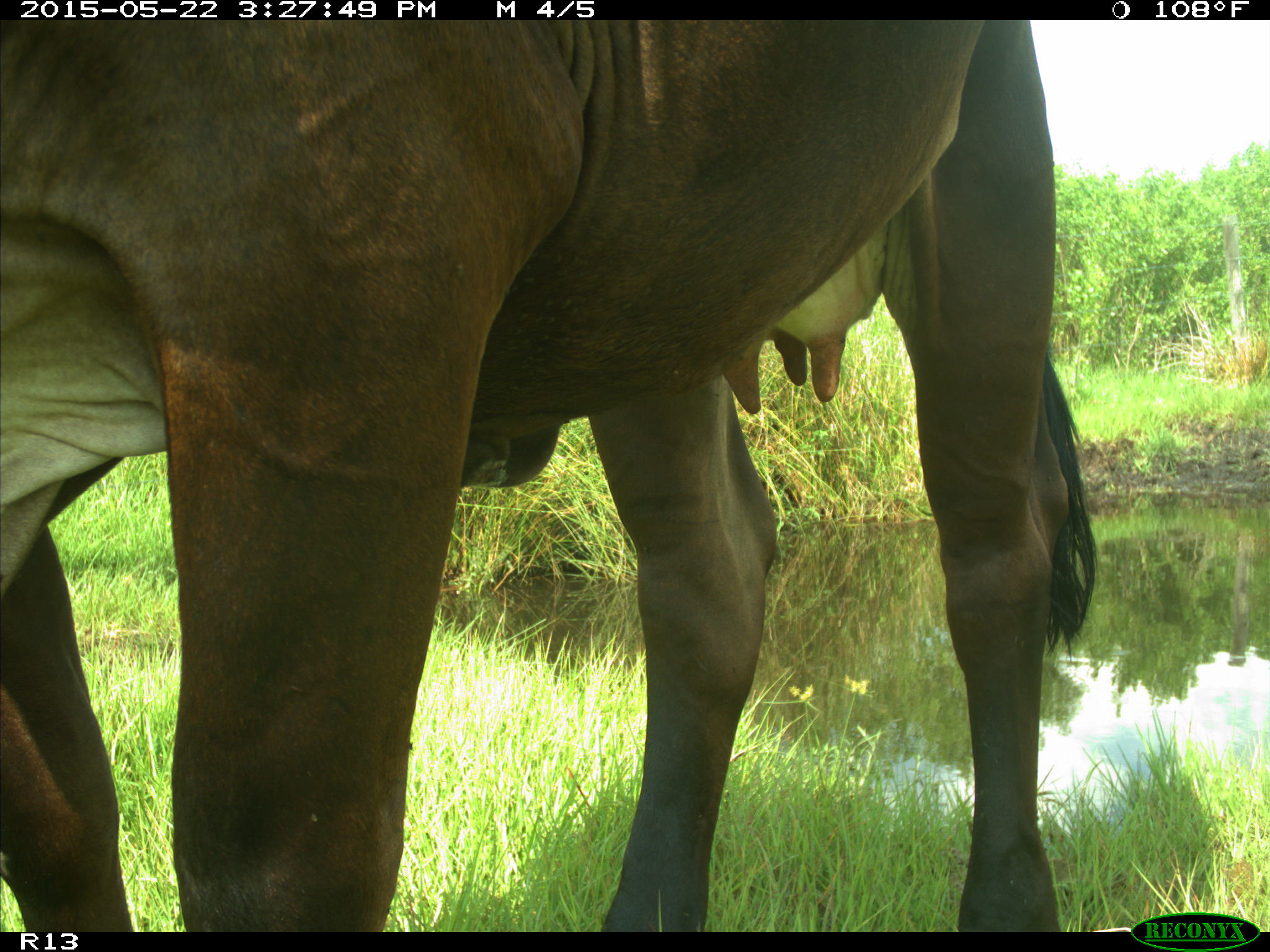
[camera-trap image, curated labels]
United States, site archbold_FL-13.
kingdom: Animalia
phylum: Chordata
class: Mammalia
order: Artiodactyla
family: Bovidae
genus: Bos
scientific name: Bos taurus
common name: domestic cow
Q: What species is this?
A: Bos taurus (domestic cow).